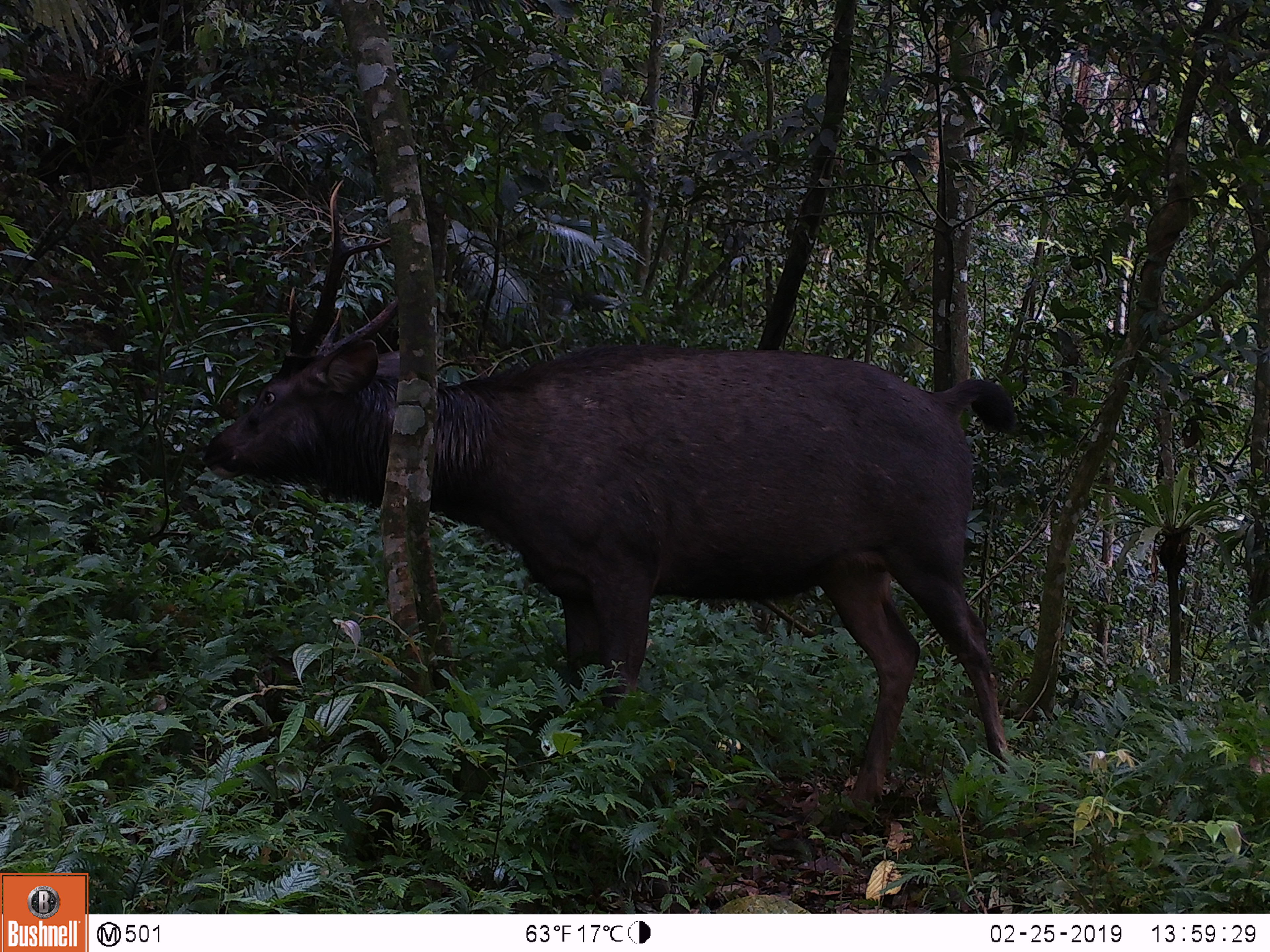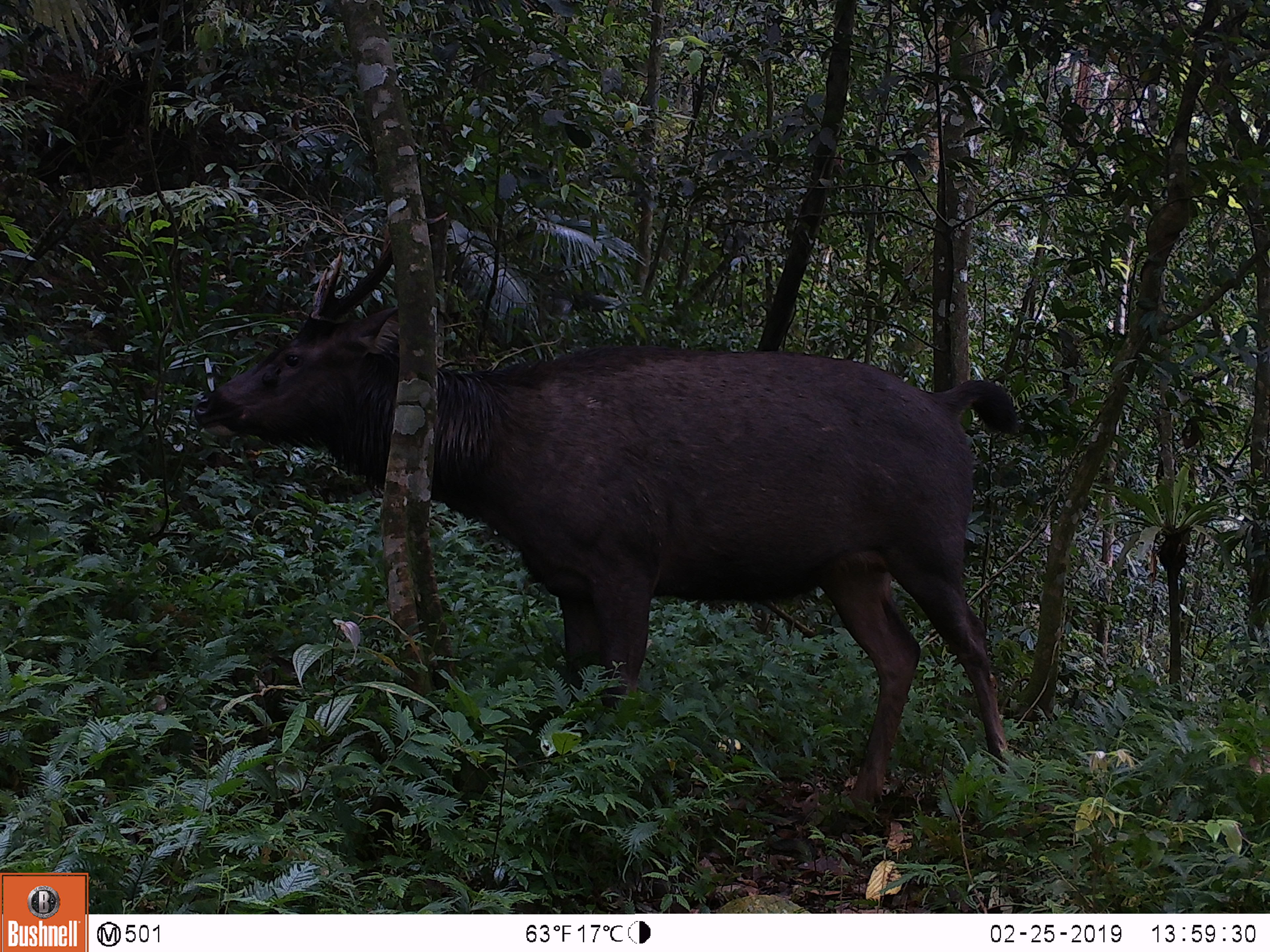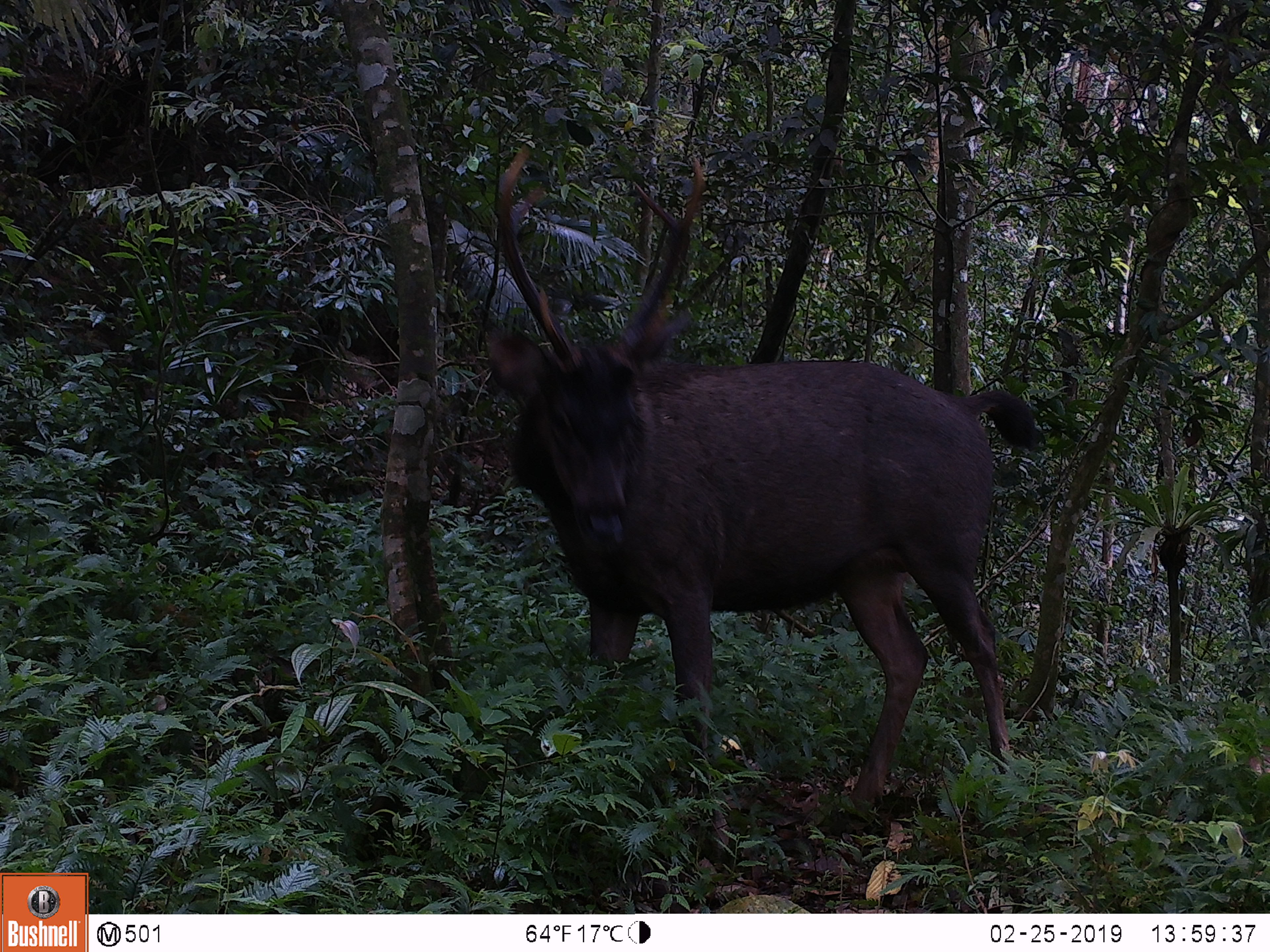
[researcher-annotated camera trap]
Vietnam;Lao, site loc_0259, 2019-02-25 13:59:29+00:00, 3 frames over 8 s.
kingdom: Animalia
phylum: Chordata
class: Mammalia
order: Artiodactyla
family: Cervidae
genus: Rusa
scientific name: Rusa unicolor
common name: sambar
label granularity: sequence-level